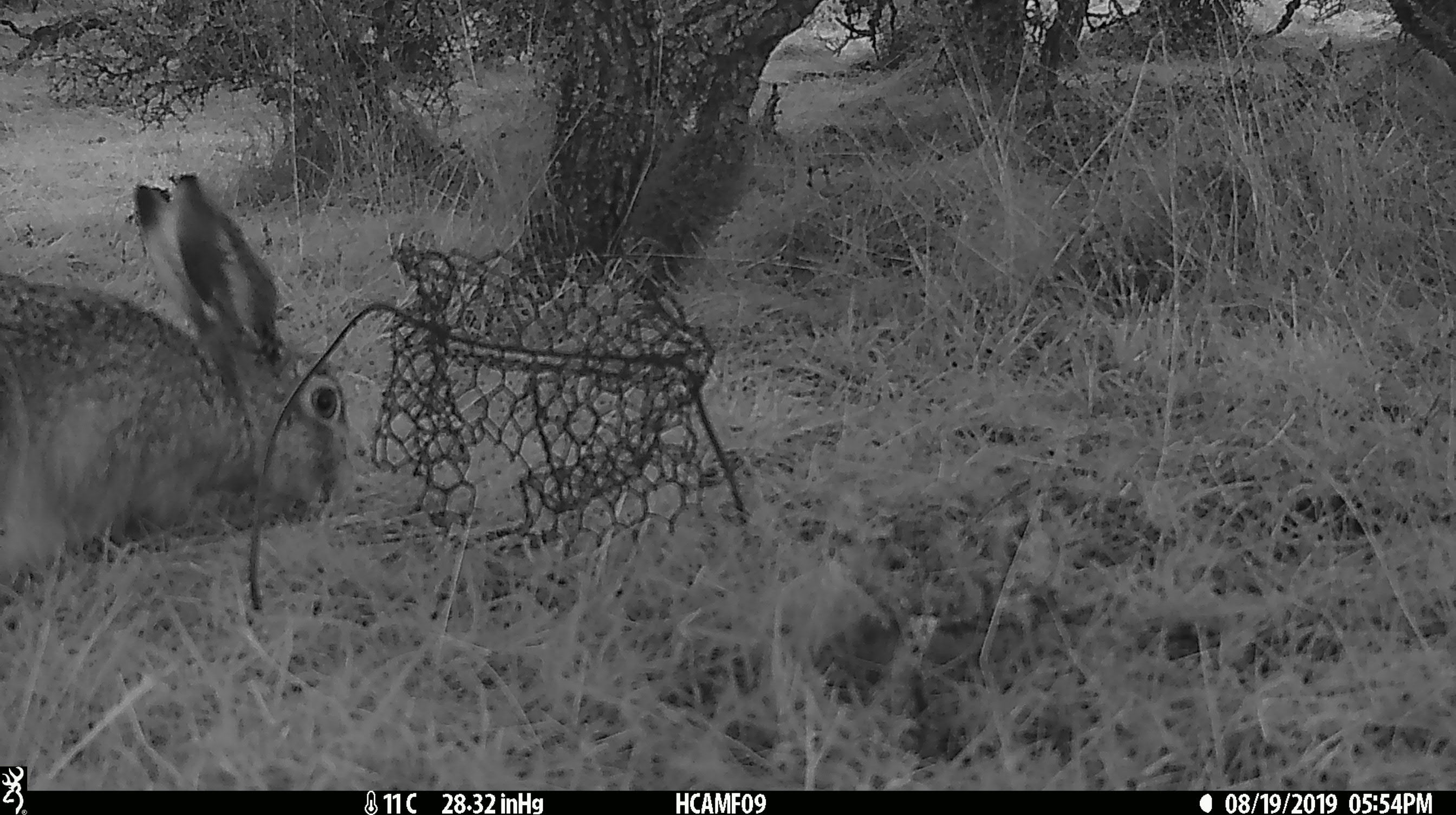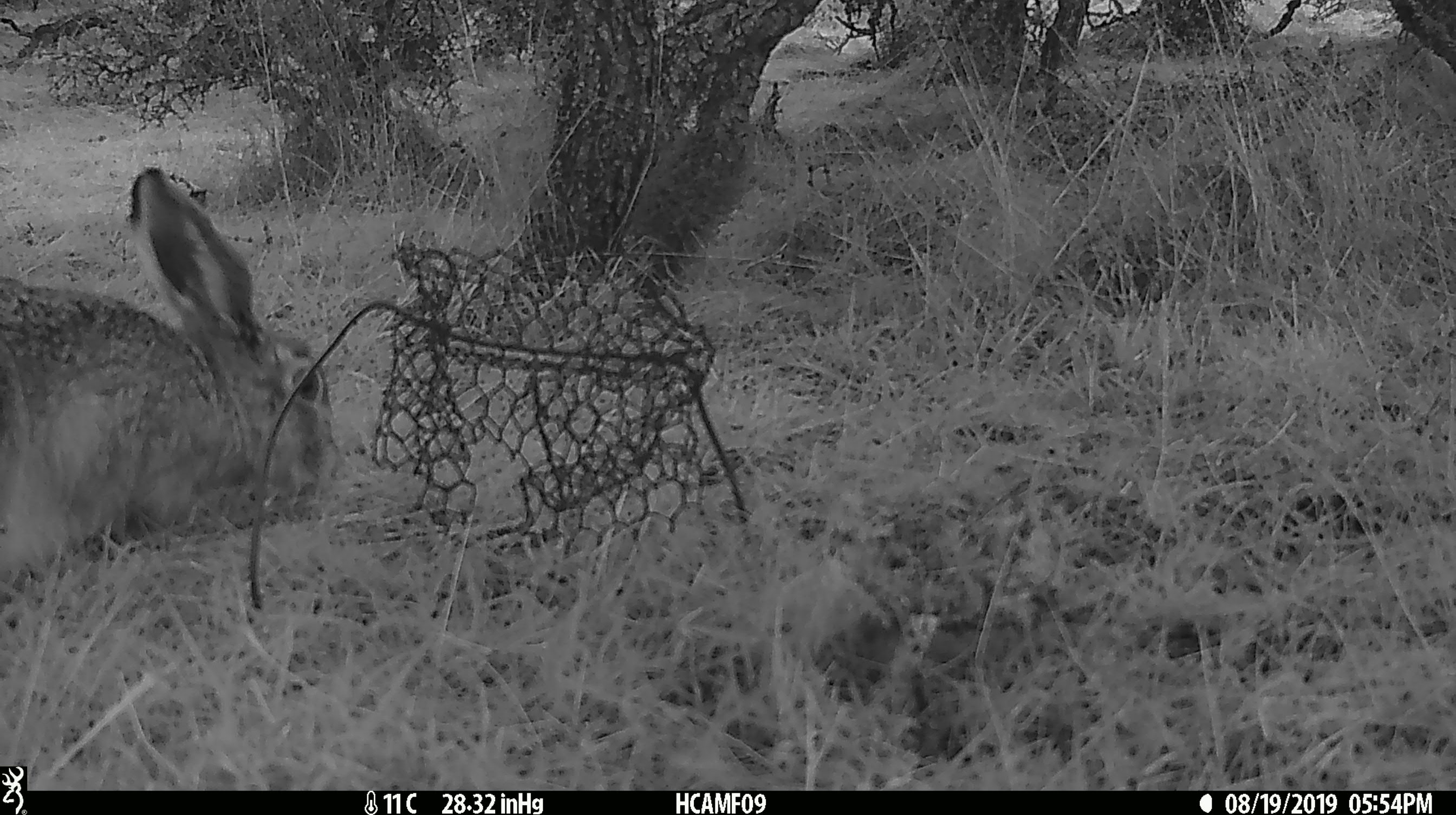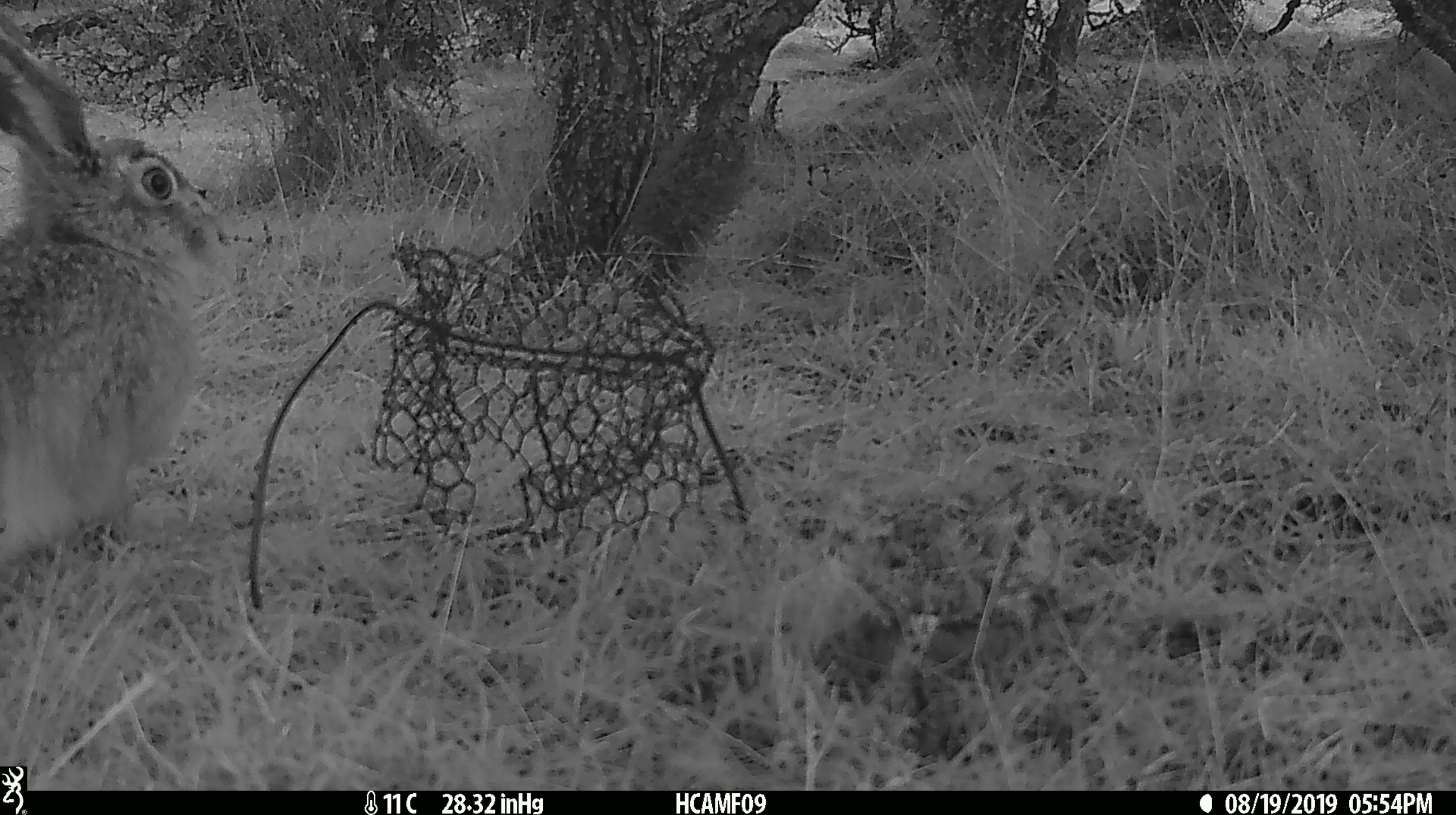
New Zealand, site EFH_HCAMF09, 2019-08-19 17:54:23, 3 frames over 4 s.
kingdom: Animalia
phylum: Chordata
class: Mammalia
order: Lagomorpha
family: Leporidae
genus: Oryctolagus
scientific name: Oryctolagus cuniculus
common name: european rabbit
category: rabbit